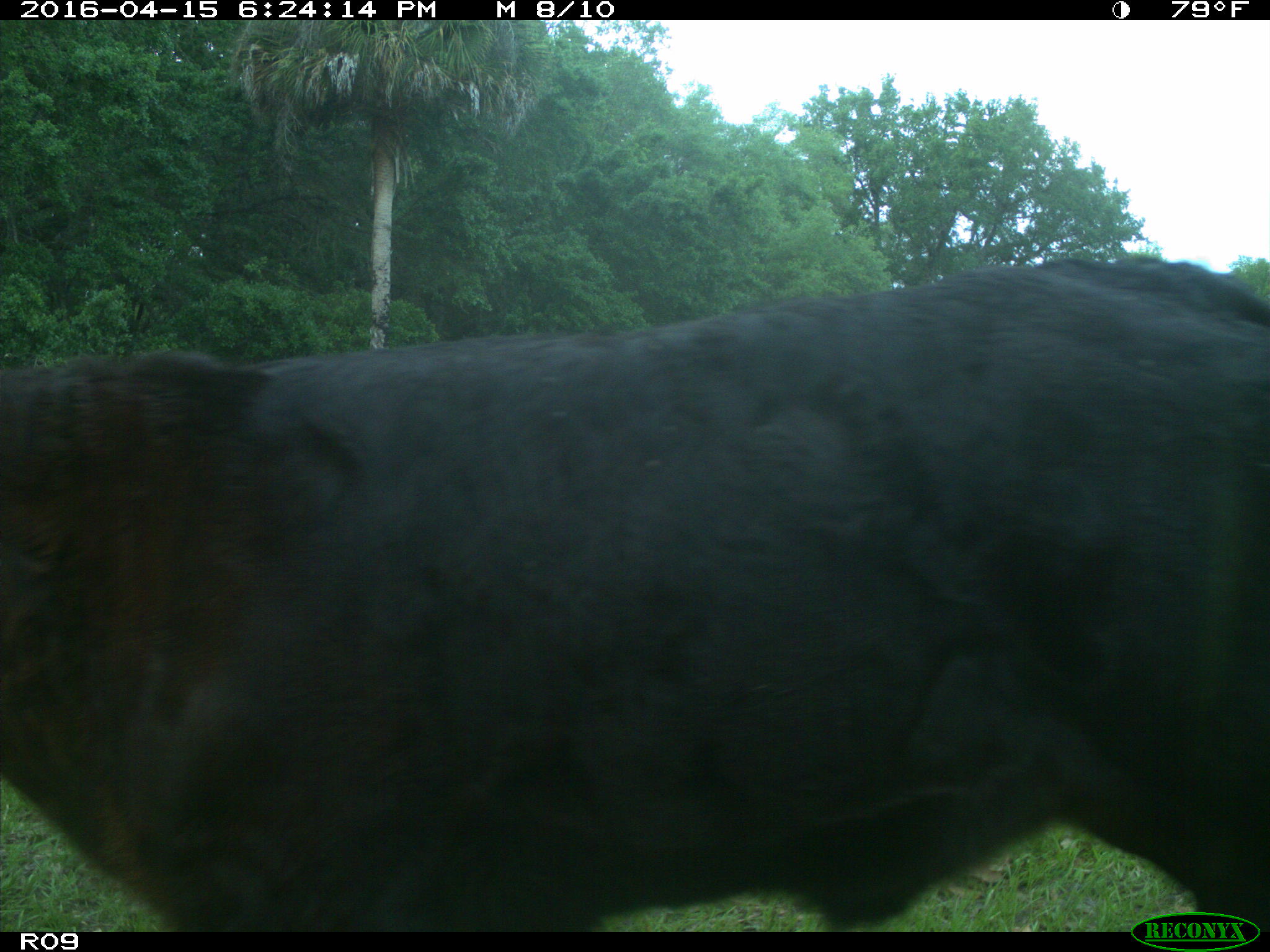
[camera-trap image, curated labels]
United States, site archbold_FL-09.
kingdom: Animalia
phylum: Chordata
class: Mammalia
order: Artiodactyla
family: Bovidae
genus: Bos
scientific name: Bos taurus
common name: domestic cow